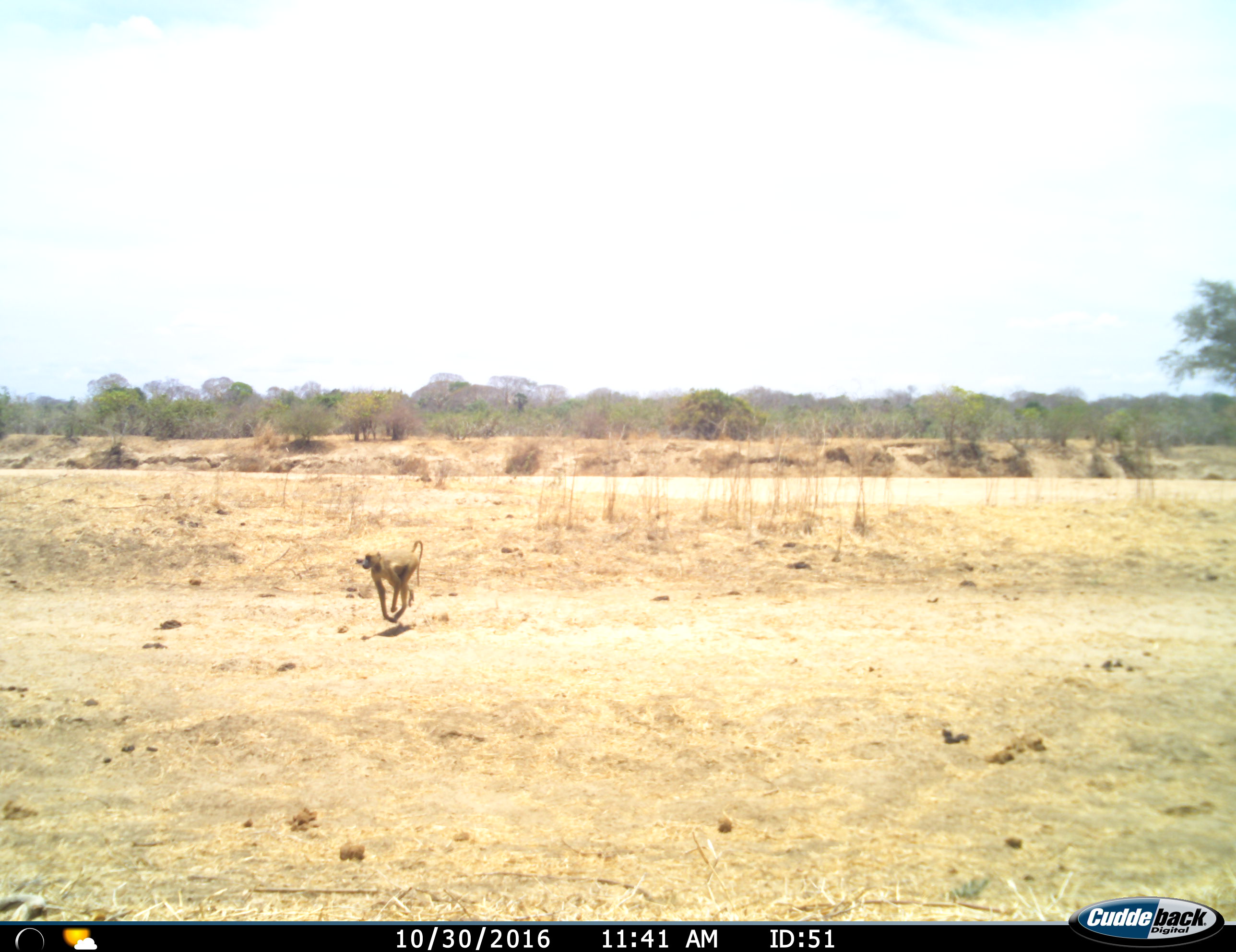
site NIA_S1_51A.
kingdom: Animalia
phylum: Chordata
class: Mammalia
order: Primates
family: Cercopithecidae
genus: Papio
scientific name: Papio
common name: baboon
Baboon (Papio), count 1. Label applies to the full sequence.